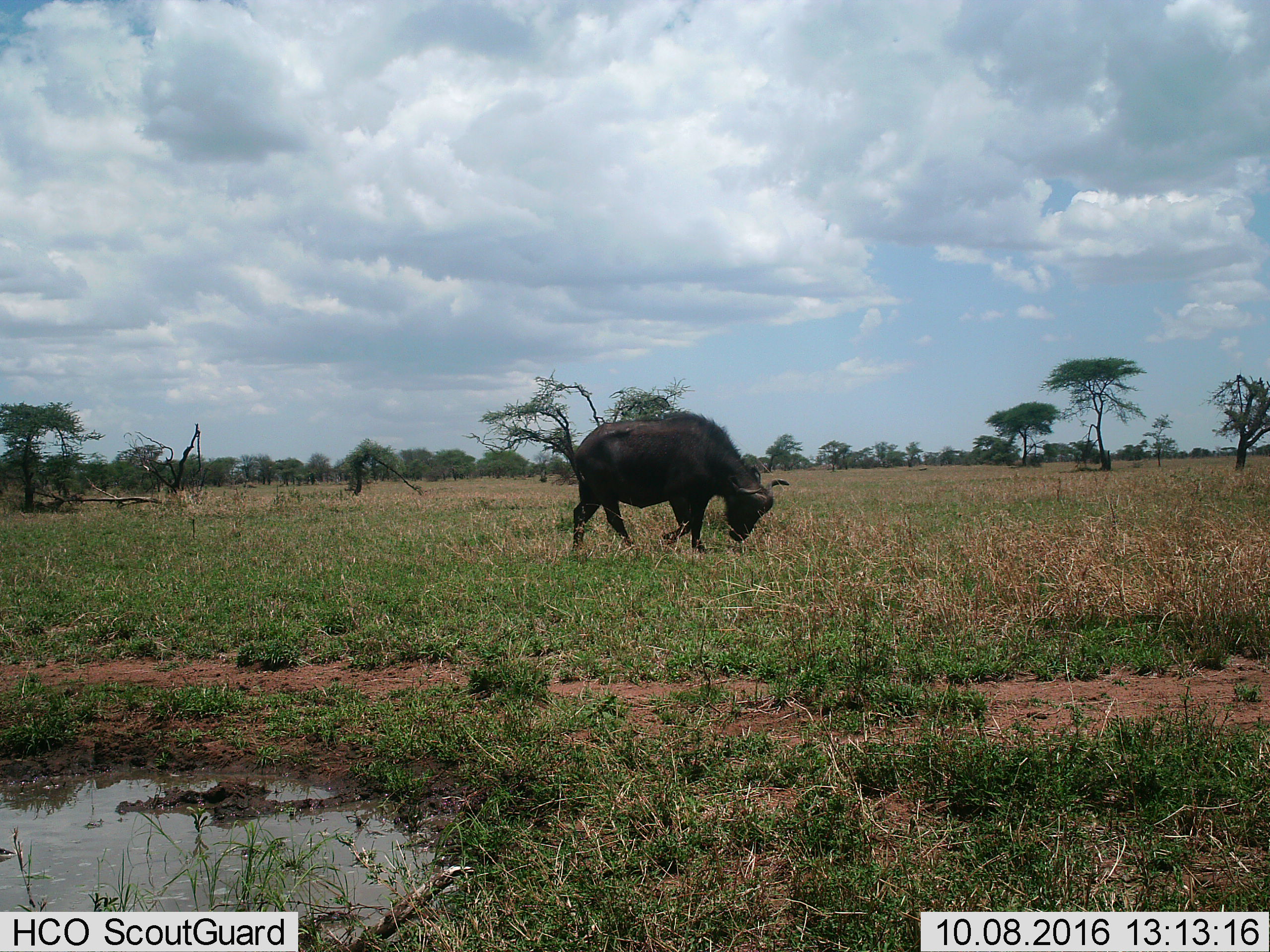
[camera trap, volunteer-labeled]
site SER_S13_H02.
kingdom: Animalia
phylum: Chordata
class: Mammalia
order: Artiodactyla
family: Bovidae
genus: Syncerus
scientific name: Syncerus caffer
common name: african buffalo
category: buffalo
Buffalo (african buffalo) (Syncerus caffer), count 1. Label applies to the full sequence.